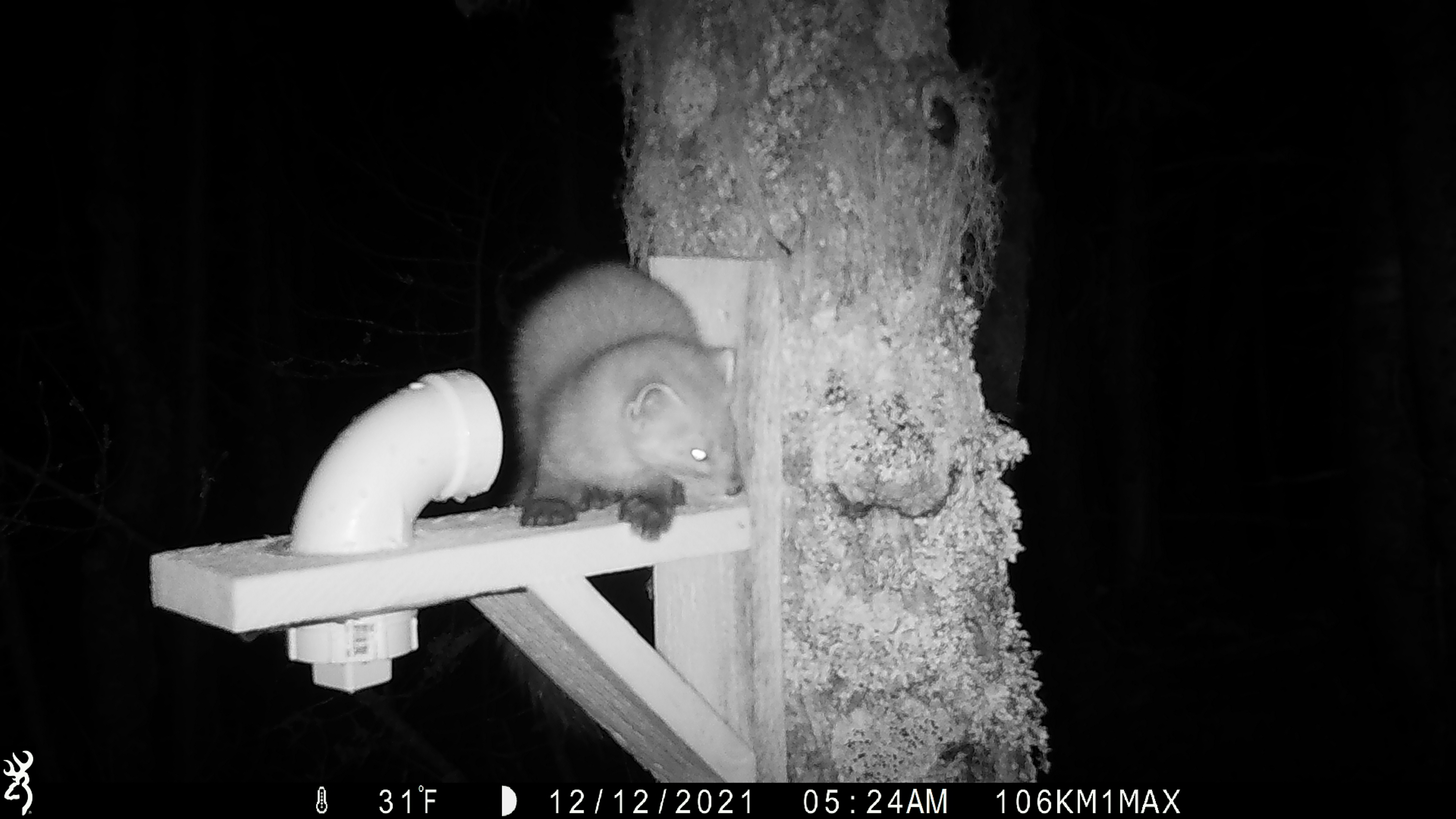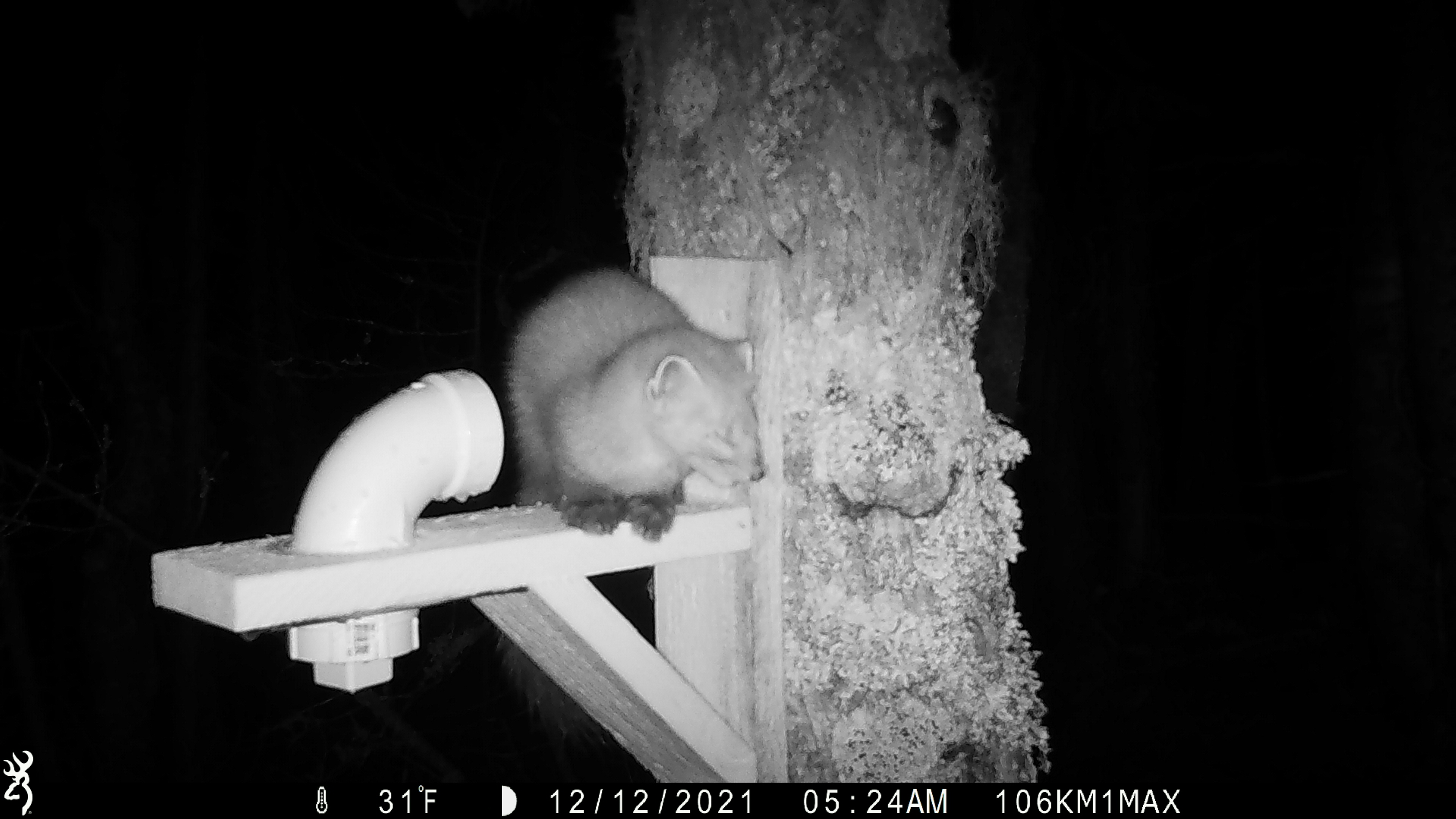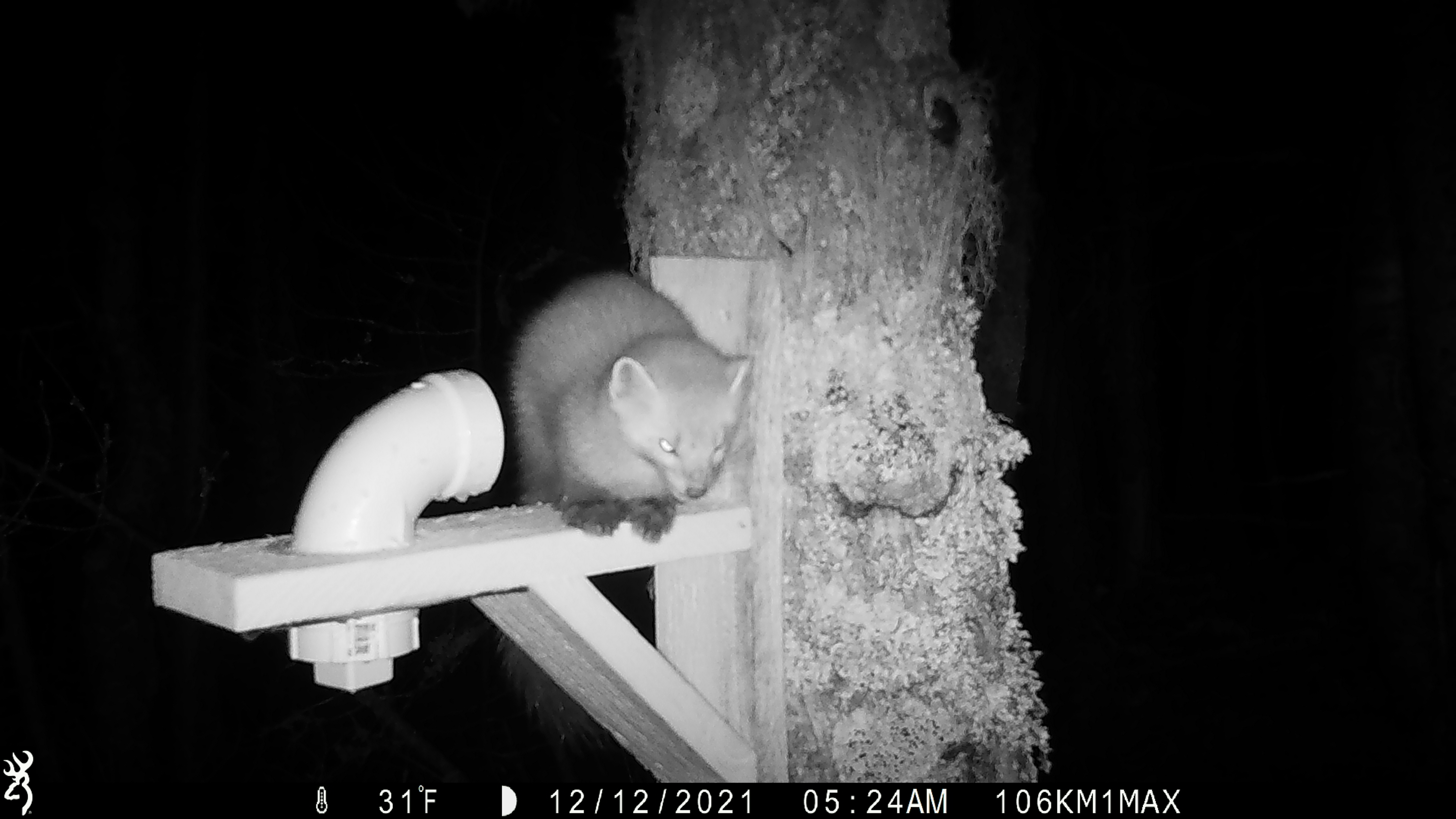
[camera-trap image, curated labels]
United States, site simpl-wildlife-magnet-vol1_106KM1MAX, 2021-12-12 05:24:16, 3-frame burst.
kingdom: Animalia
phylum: Chordata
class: Mammalia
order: Carnivora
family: Mustelidae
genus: Martes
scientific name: Martes americana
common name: american marten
American marten (Martes americana).